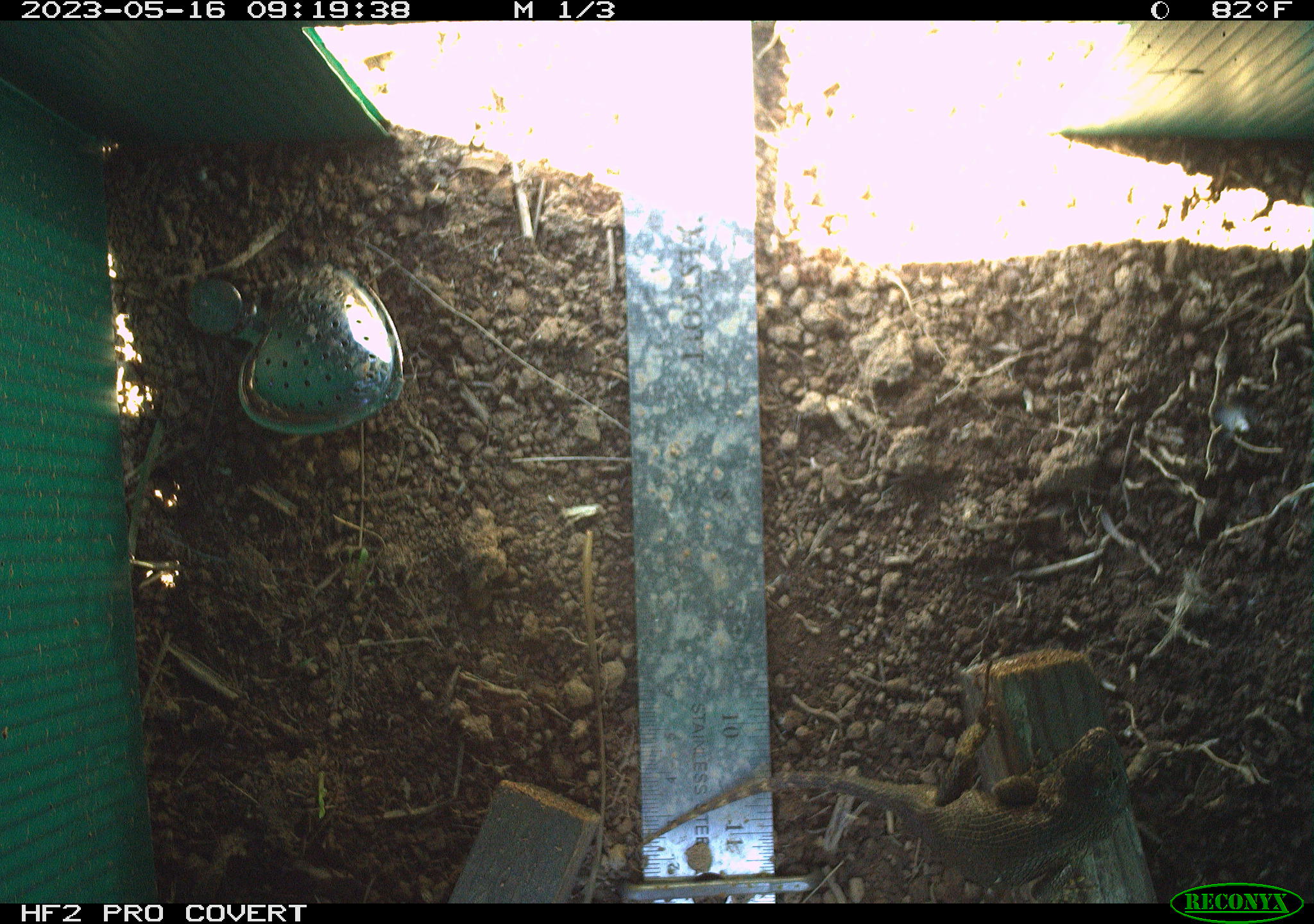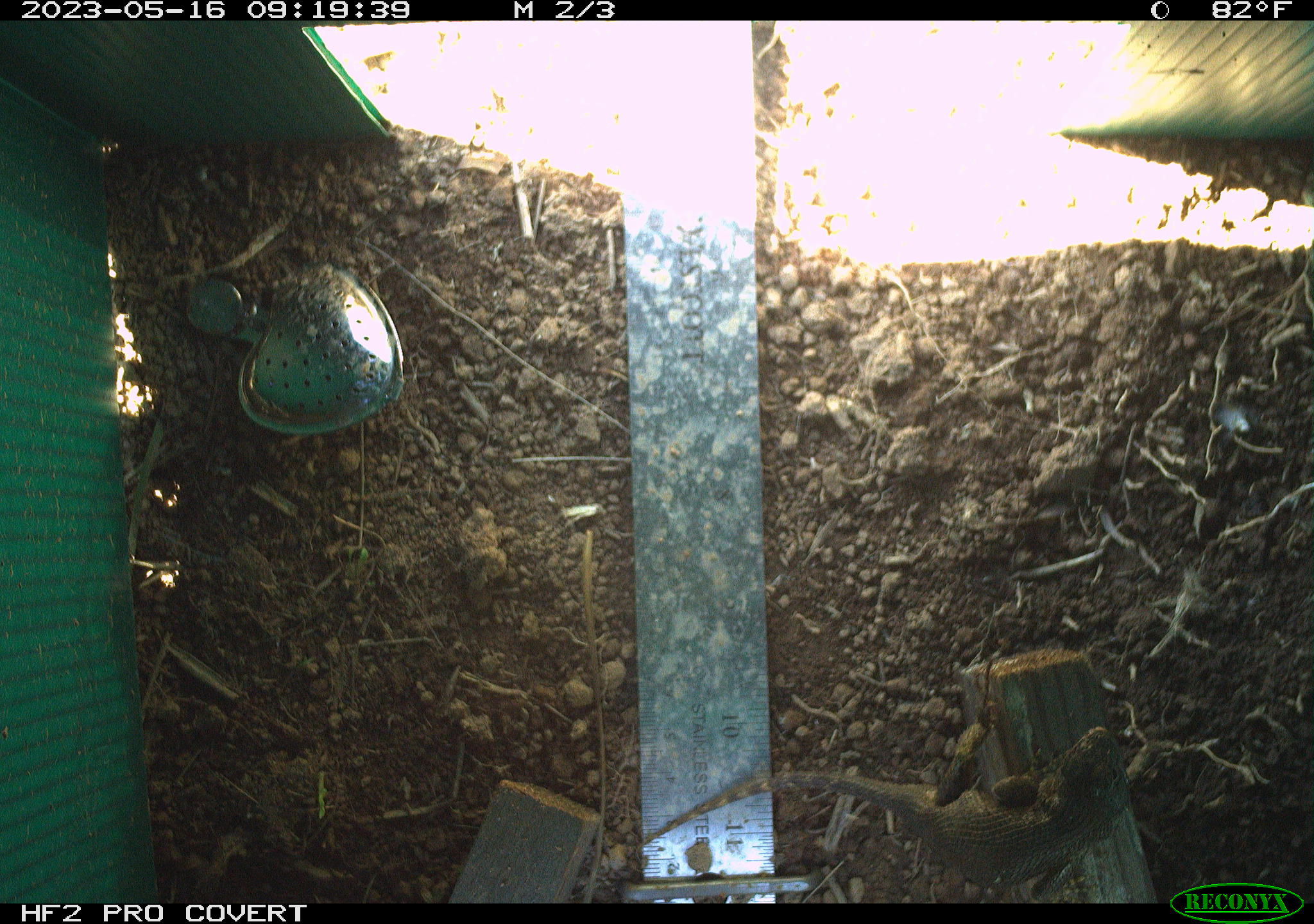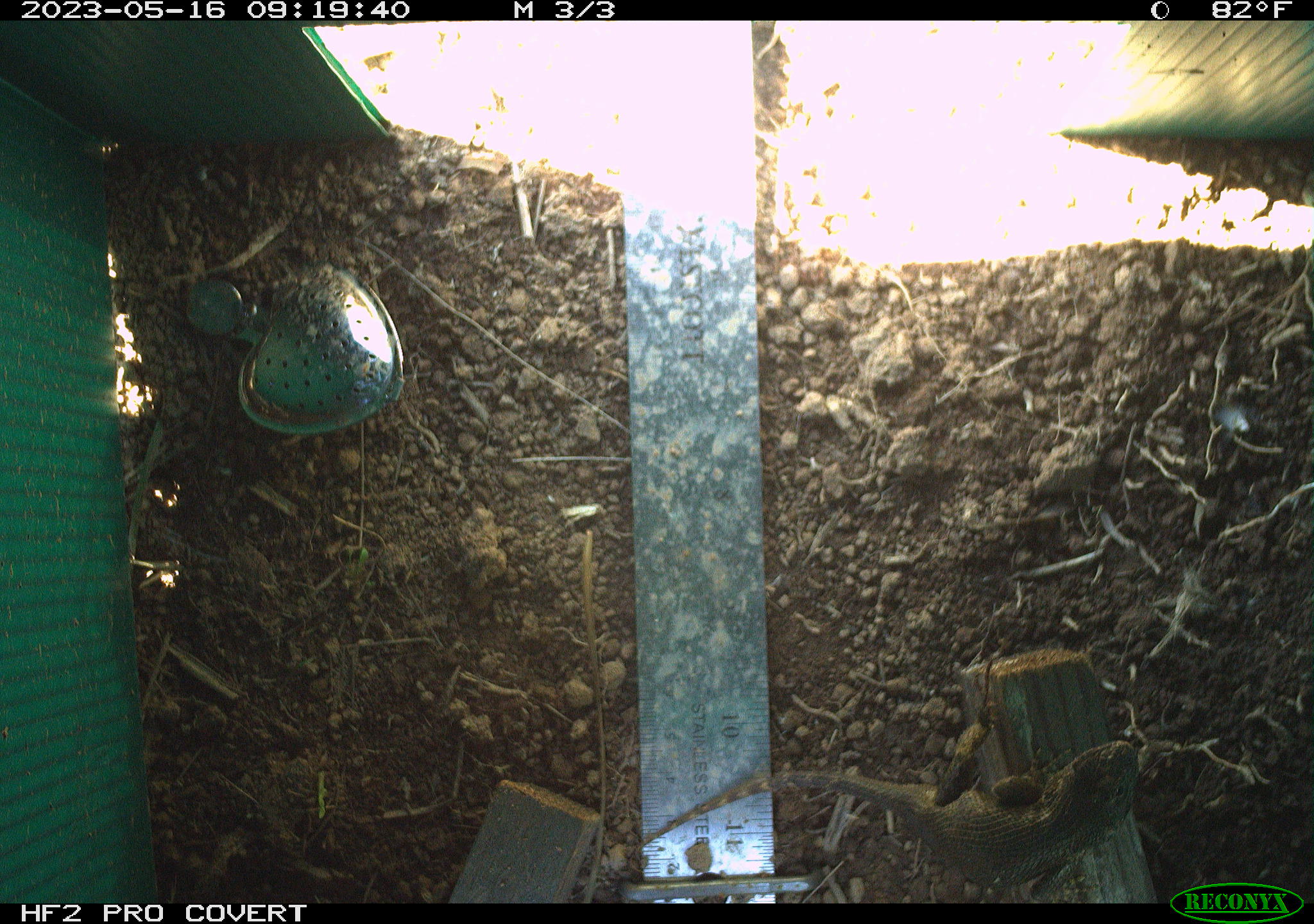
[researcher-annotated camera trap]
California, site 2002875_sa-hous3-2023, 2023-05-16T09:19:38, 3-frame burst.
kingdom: Animalia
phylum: Chordata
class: Reptilia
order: Squamata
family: Phrynosomatidae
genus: Sceloporus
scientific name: Sceloporus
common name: spiny lizards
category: sceloporus species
Sceloporus species (spiny lizards) (Sceloporus).